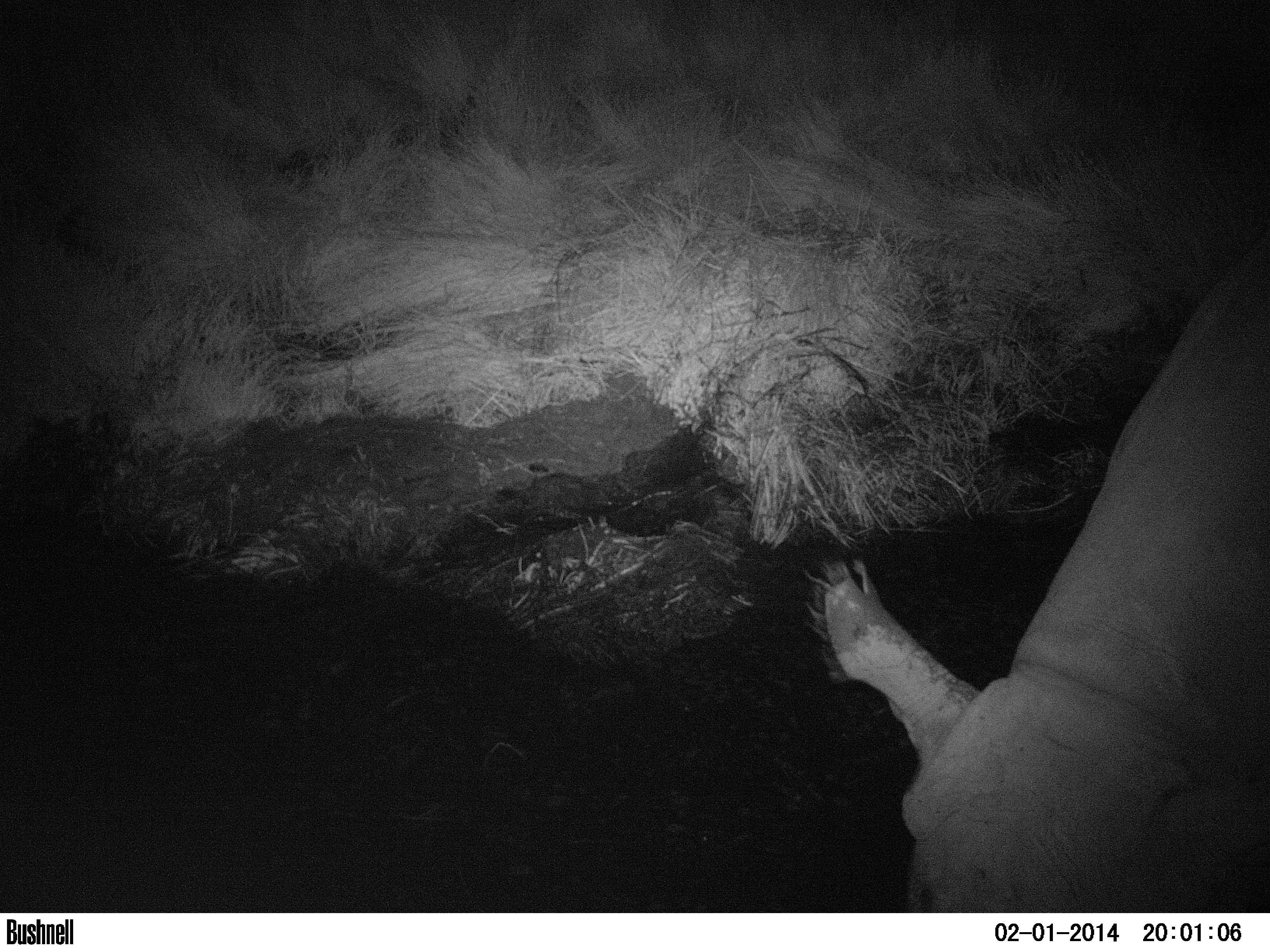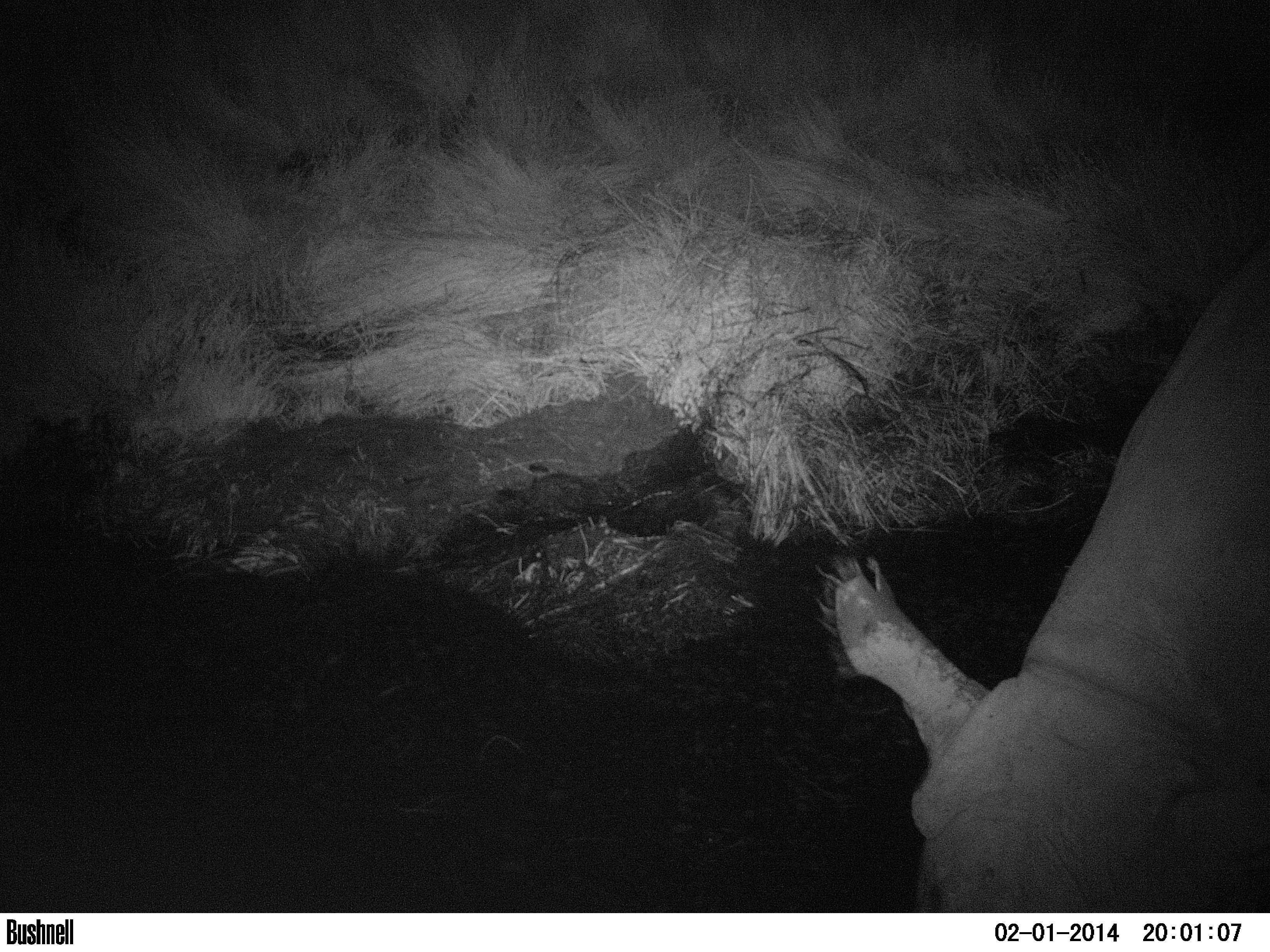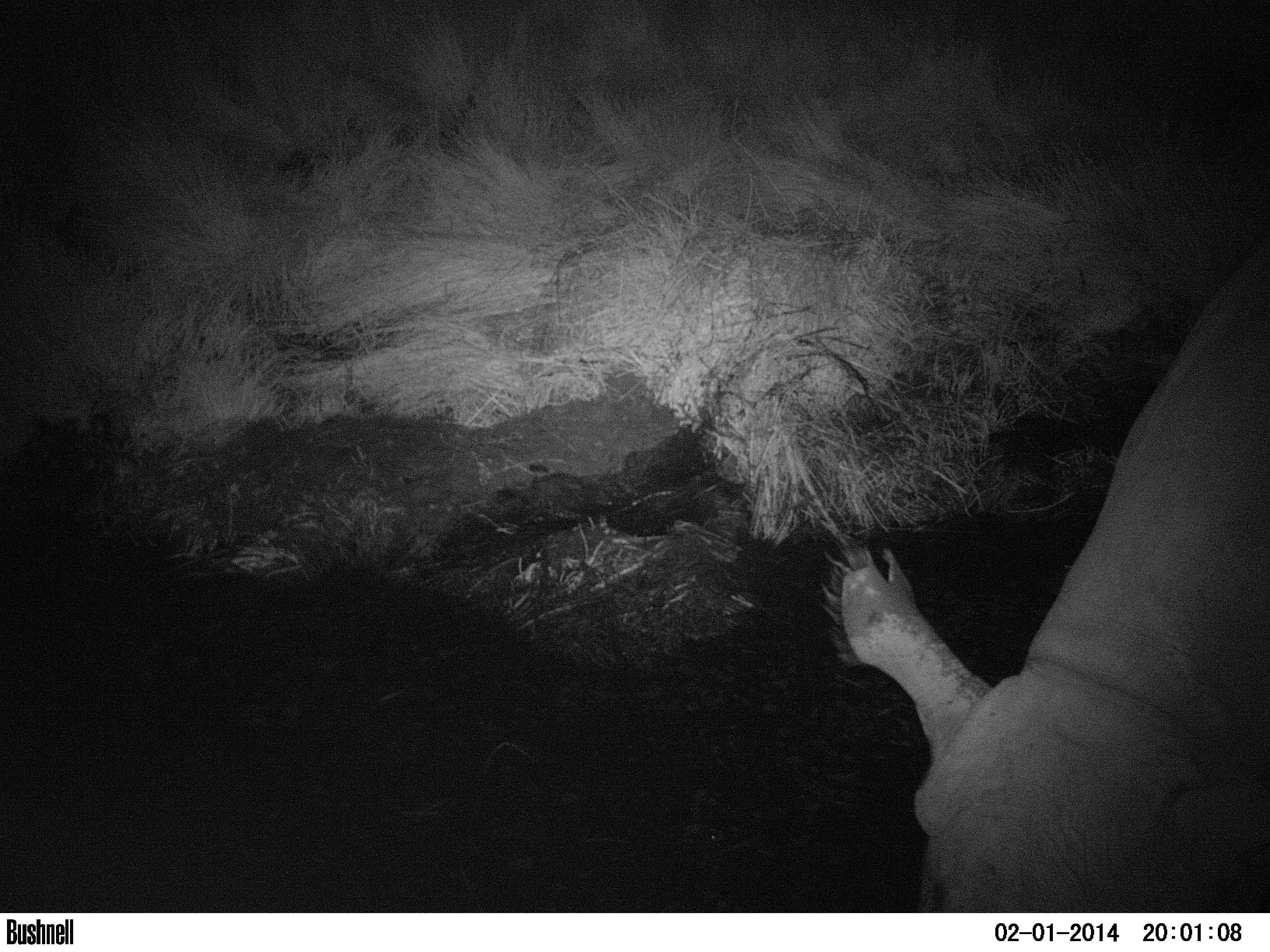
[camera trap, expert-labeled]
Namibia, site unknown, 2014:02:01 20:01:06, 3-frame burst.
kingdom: Animalia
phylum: Chordata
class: Mammalia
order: Perissodactyla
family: Rhinocerotidae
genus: Diceros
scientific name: Diceros bicornis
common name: black rhinoceros